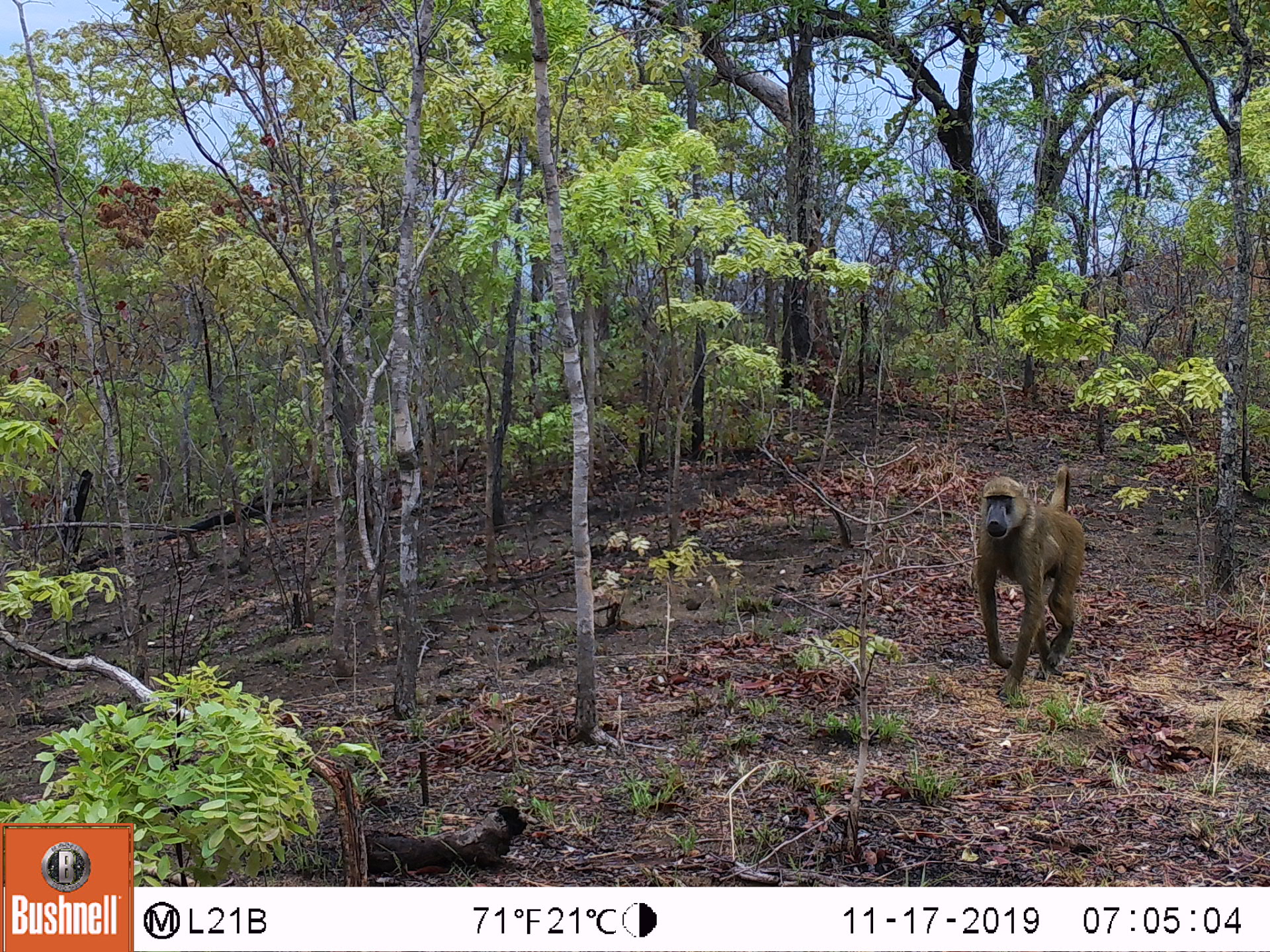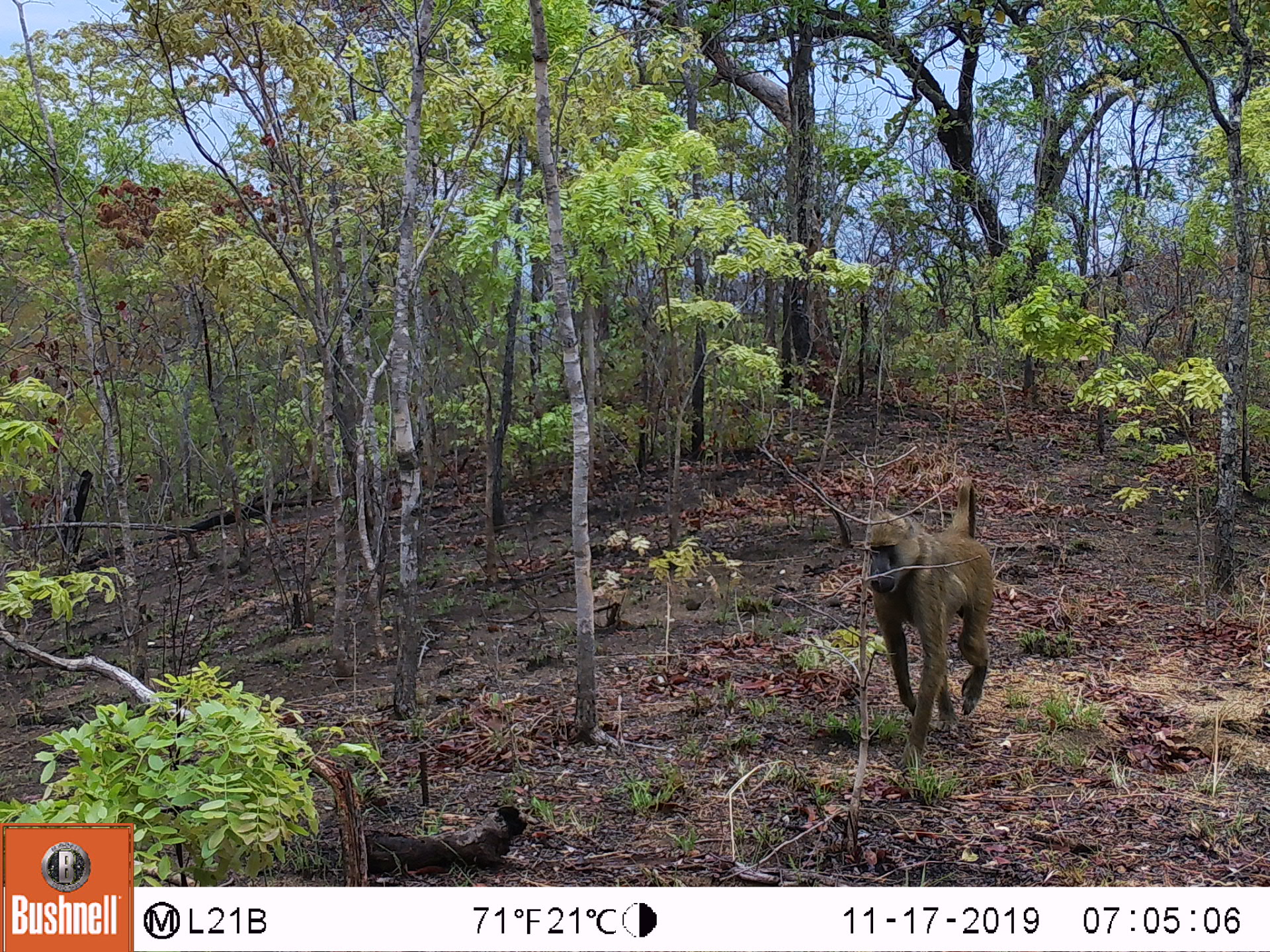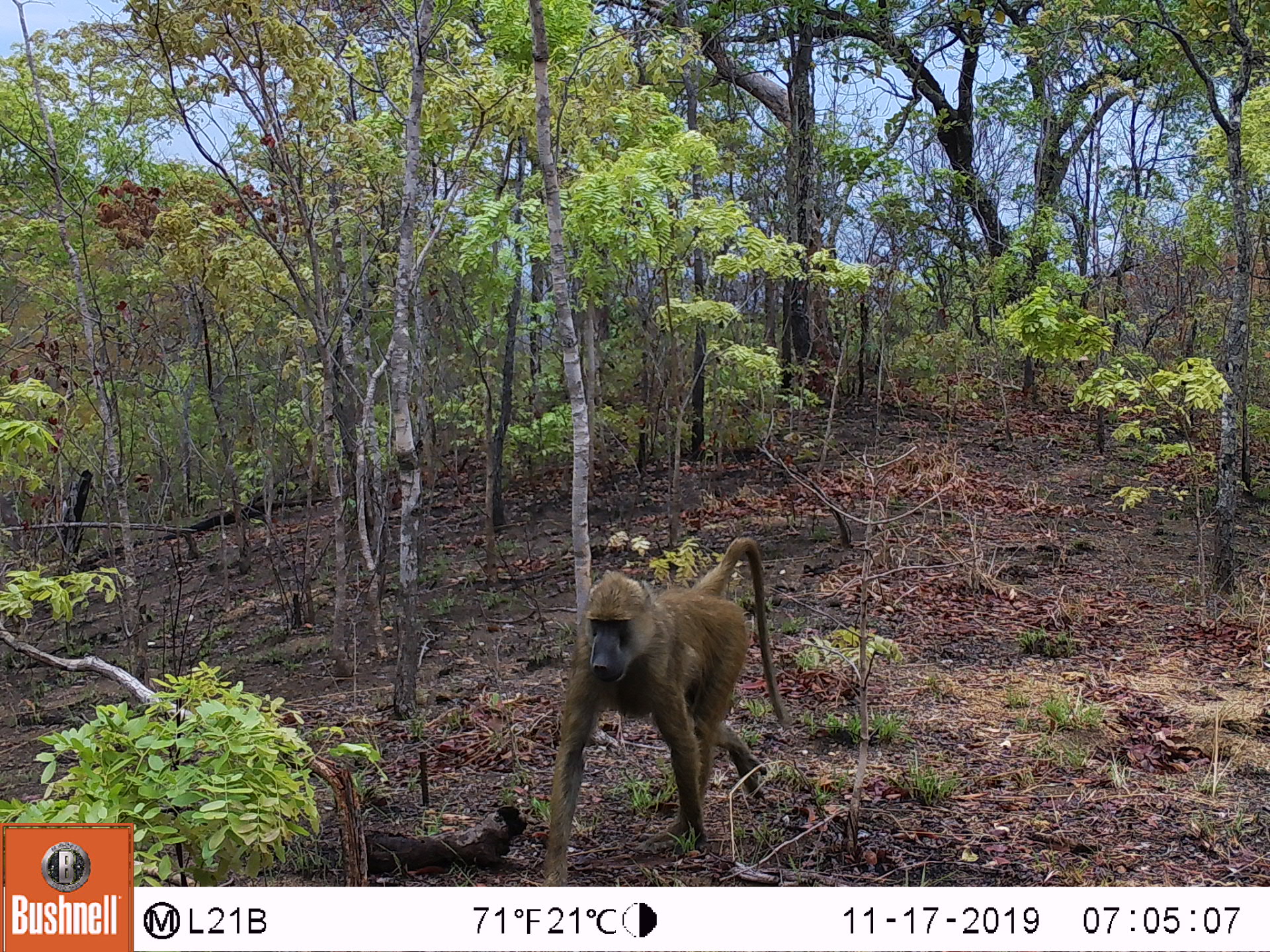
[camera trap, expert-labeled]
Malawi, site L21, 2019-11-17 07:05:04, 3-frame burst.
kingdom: Animalia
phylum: Chordata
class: Mammalia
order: Primates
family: Cercopithecidae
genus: Papio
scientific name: Papio cynocephalus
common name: yellow baboon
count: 1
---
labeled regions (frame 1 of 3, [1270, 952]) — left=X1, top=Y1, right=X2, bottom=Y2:
yellow baboon: left=964, top=456, right=1088, bottom=685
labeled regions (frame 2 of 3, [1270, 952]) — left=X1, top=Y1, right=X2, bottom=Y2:
yellow baboon: left=858, top=471, right=1003, bottom=755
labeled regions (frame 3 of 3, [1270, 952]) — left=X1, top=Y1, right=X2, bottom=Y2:
yellow baboon: left=543, top=535, right=782, bottom=880